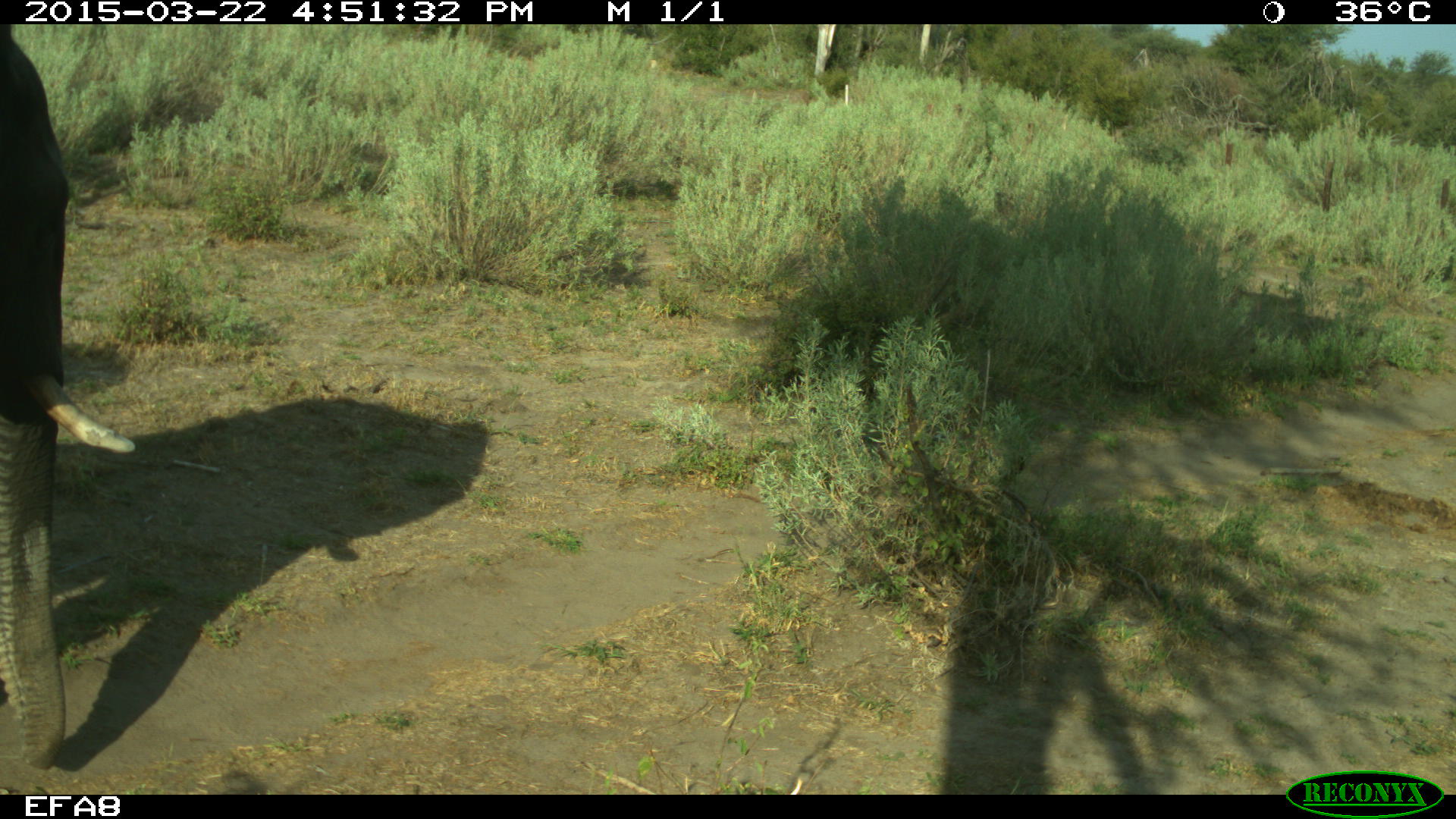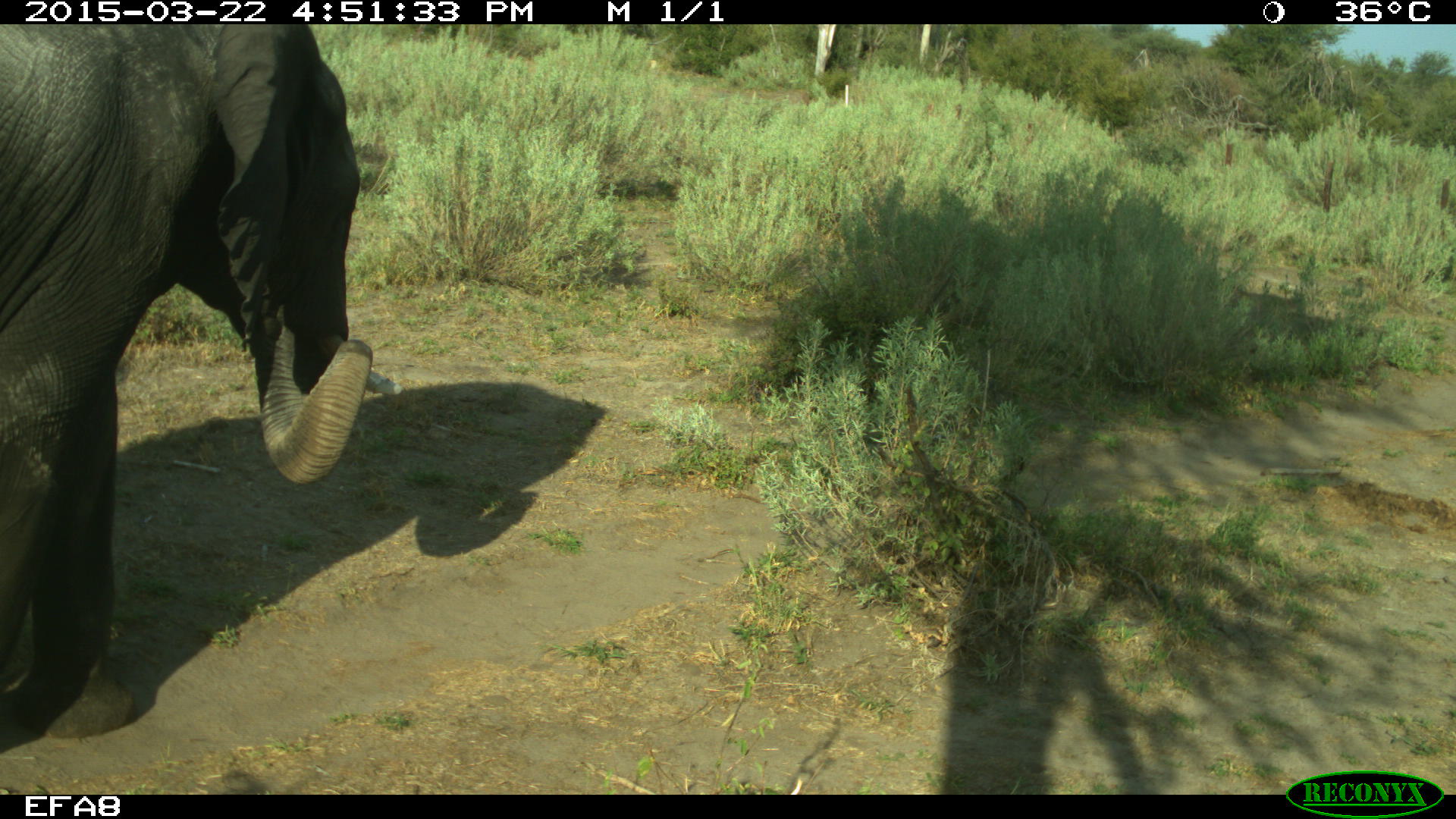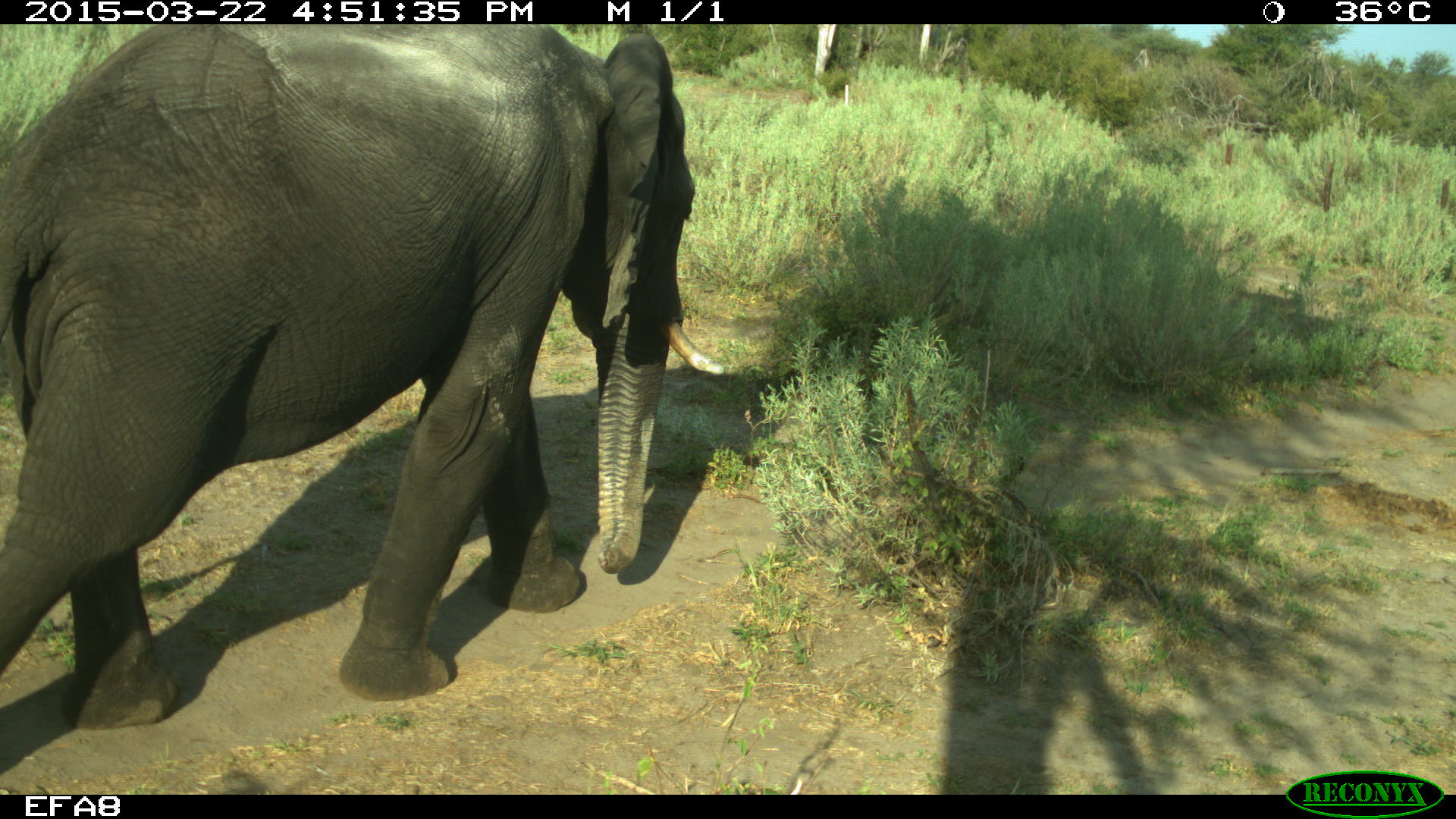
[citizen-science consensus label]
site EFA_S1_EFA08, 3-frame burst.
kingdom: Animalia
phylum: Chordata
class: Mammalia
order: Proboscidea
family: Elephantidae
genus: Loxodonta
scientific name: Loxodonta africana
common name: african bush elephant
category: elephant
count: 1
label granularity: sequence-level